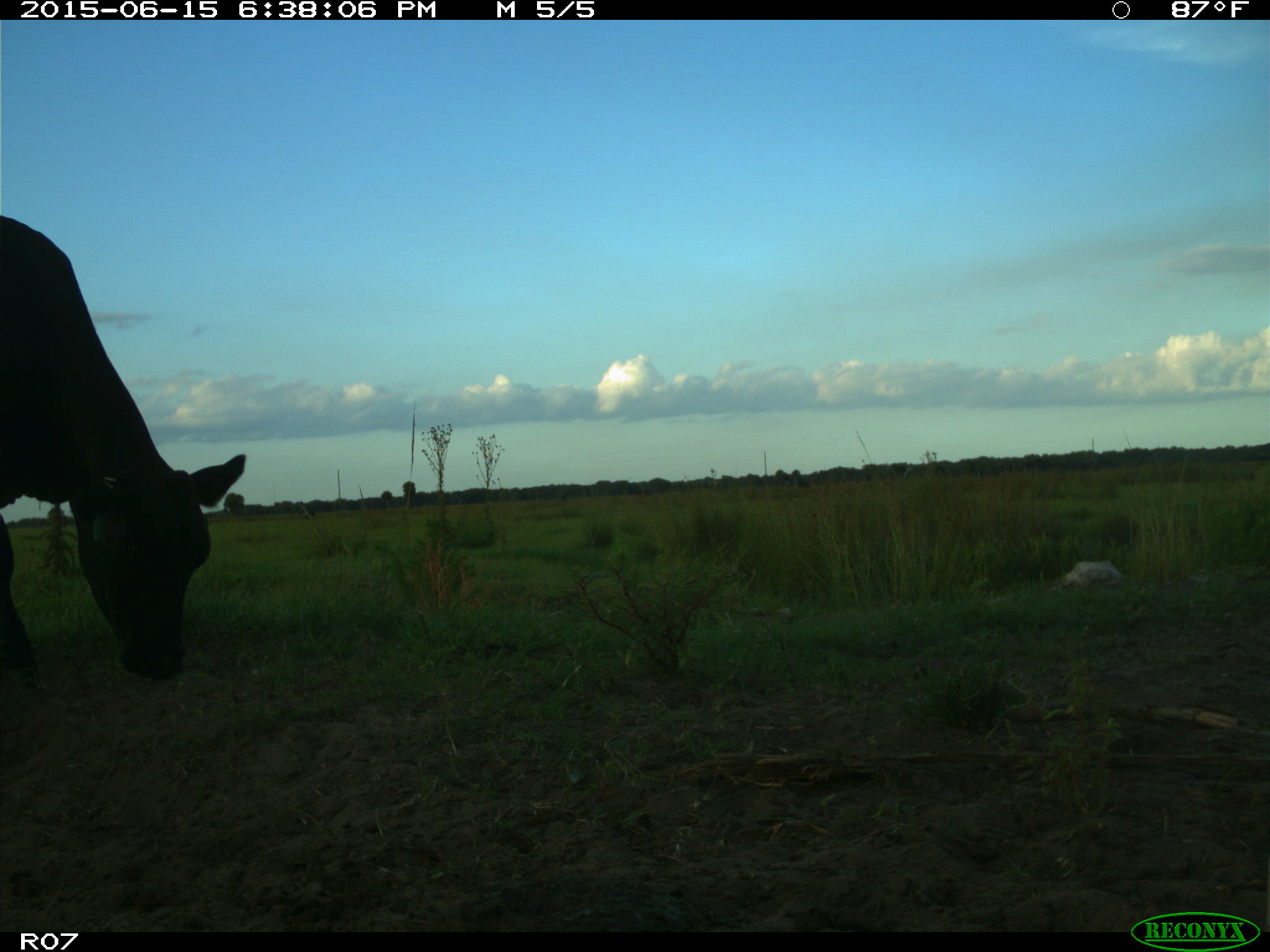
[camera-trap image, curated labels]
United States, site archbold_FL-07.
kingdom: Animalia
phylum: Chordata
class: Mammalia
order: Artiodactyla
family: Bovidae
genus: Bos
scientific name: Bos taurus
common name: domestic cow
Bos taurus (domestic cow).